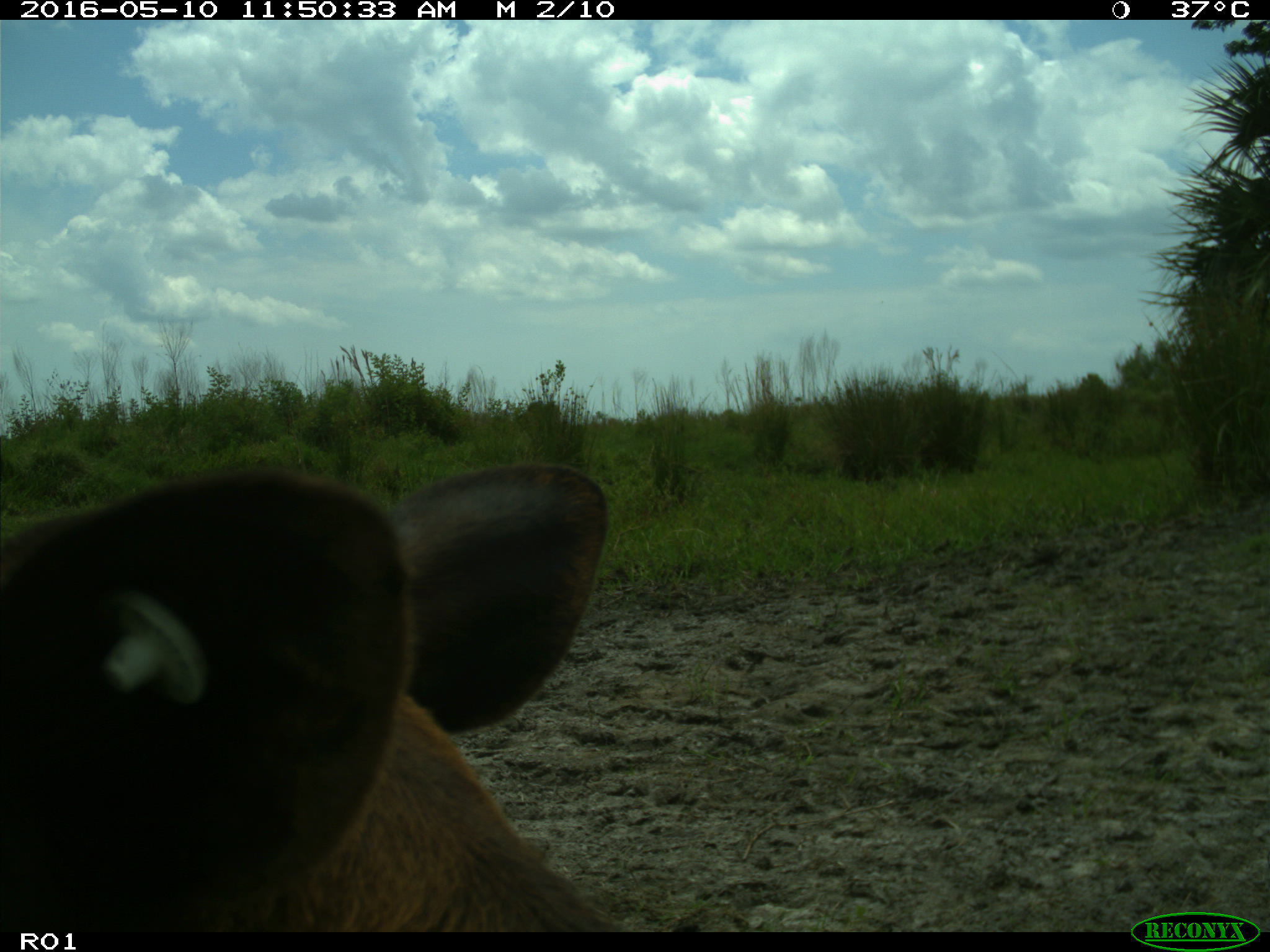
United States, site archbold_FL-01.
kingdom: Animalia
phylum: Chordata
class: Mammalia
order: Artiodactyla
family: Suidae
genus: Sus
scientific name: Sus scrofa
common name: wild boar